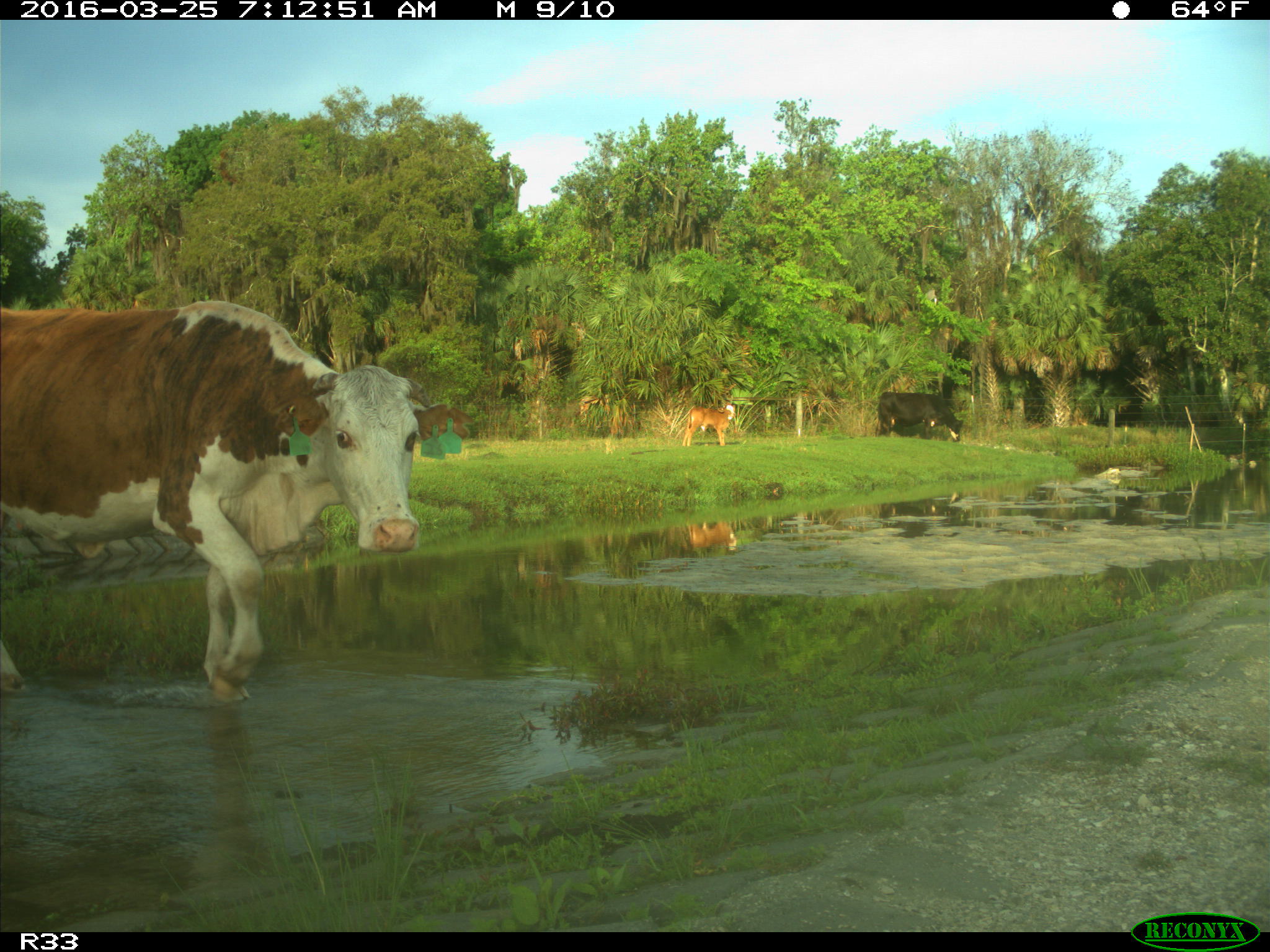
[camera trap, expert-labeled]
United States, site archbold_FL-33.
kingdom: Animalia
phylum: Chordata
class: Mammalia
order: Artiodactyla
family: Bovidae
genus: Bos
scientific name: Bos taurus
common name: domestic cow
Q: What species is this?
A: Bos taurus (domestic cow).